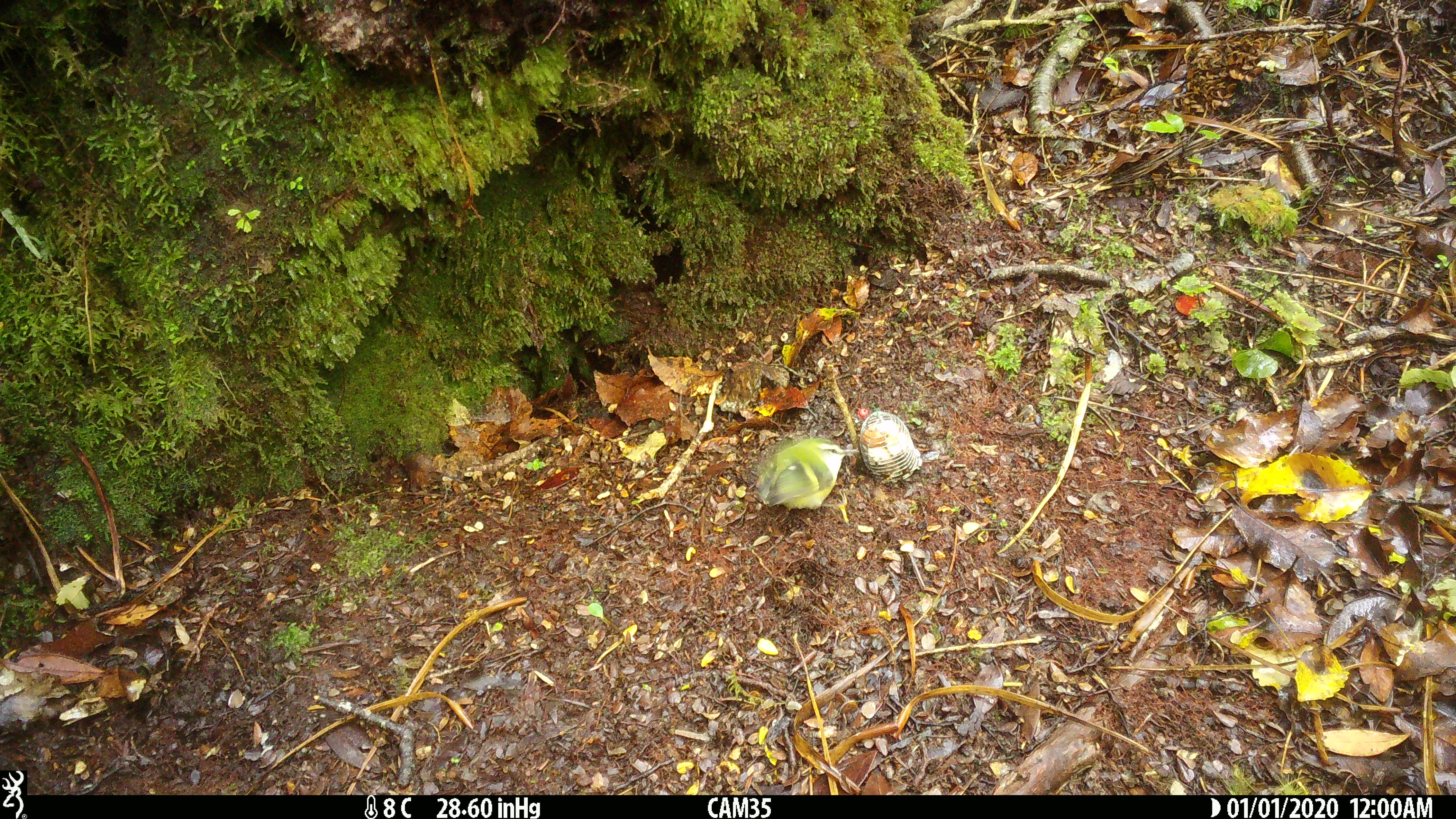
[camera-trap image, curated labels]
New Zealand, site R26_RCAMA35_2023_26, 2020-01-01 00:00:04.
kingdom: Animalia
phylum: Chordata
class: Aves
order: Passeriformes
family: Acanthisittidae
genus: Acanthisitta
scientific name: Acanthisitta chloris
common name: rifleman